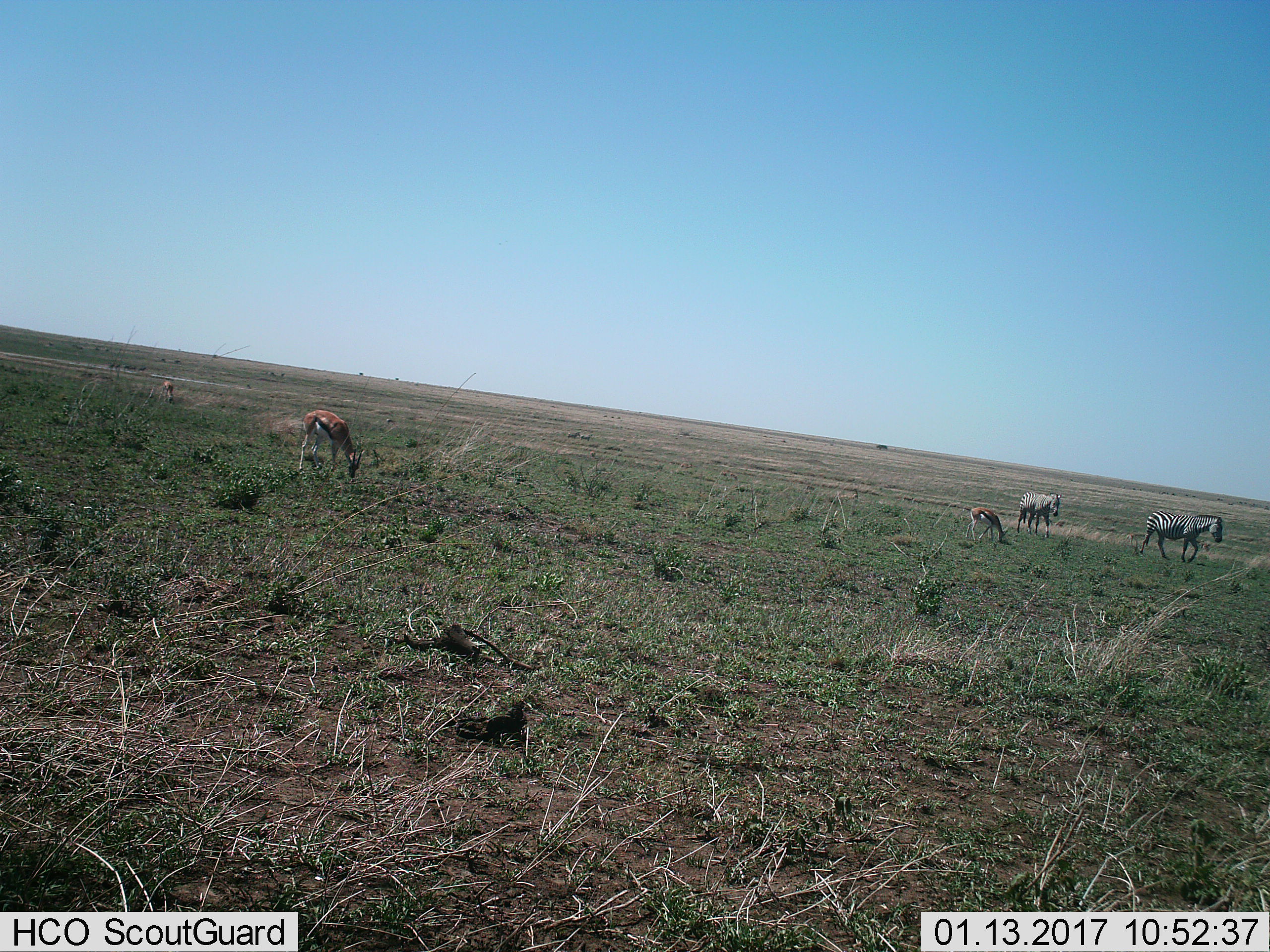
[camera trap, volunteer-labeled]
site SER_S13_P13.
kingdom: Animalia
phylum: Chordata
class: Mammalia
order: Artiodactyla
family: Bovidae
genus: Eudorcas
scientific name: Eudorcas thomsonii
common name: thomson's gazelle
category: gazellethomsons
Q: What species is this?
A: Gazellethomsons (thomson's gazelle) (Eudorcas thomsonii).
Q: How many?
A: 3.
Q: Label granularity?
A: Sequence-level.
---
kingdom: Animalia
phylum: Chordata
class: Mammalia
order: Perissodactyla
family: Equidae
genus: Equus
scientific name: Equus quagga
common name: plains zebra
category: zebraplains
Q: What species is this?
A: Zebraplains (plains zebra) (Equus quagga).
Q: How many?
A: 2.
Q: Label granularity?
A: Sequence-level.